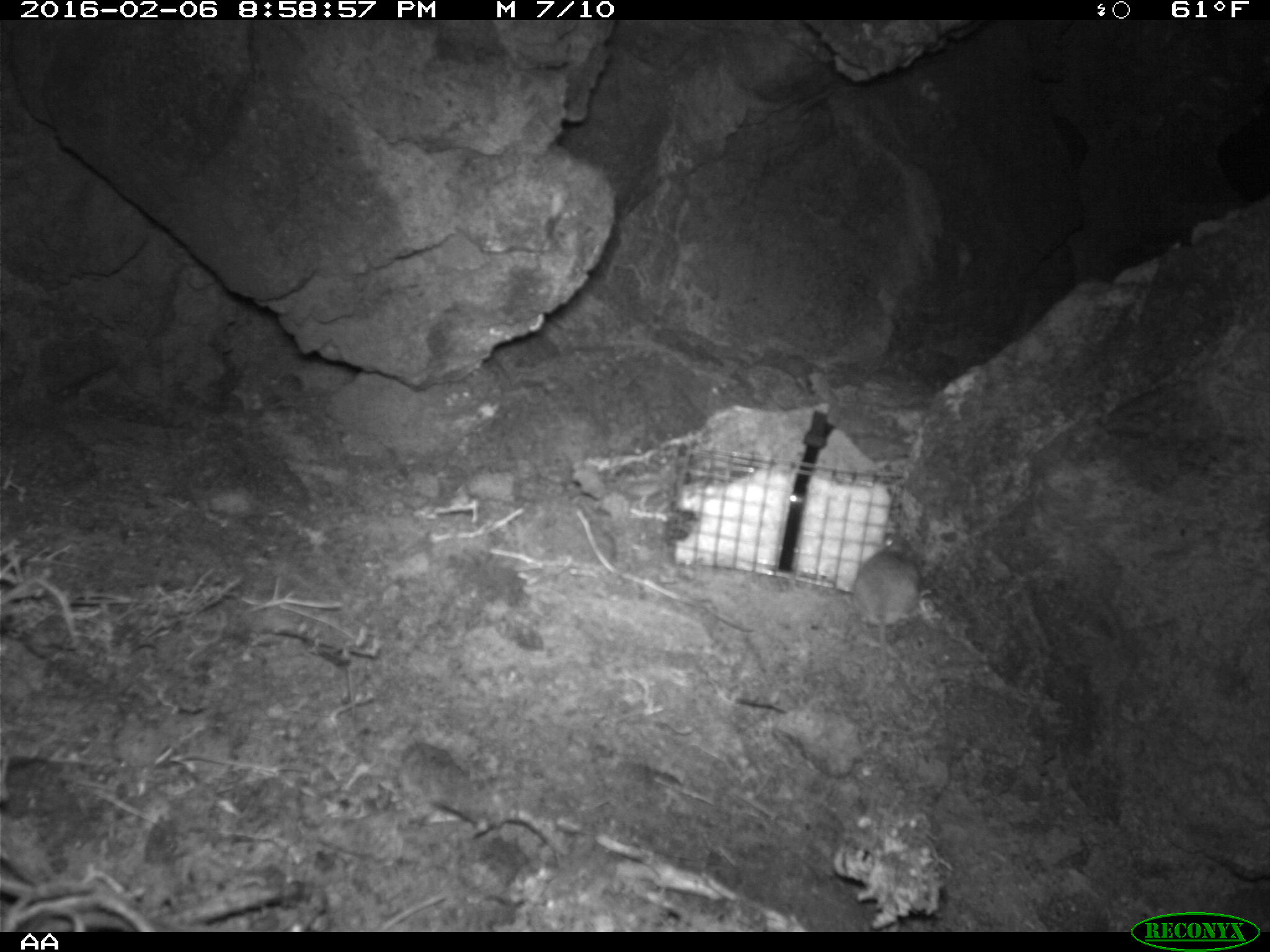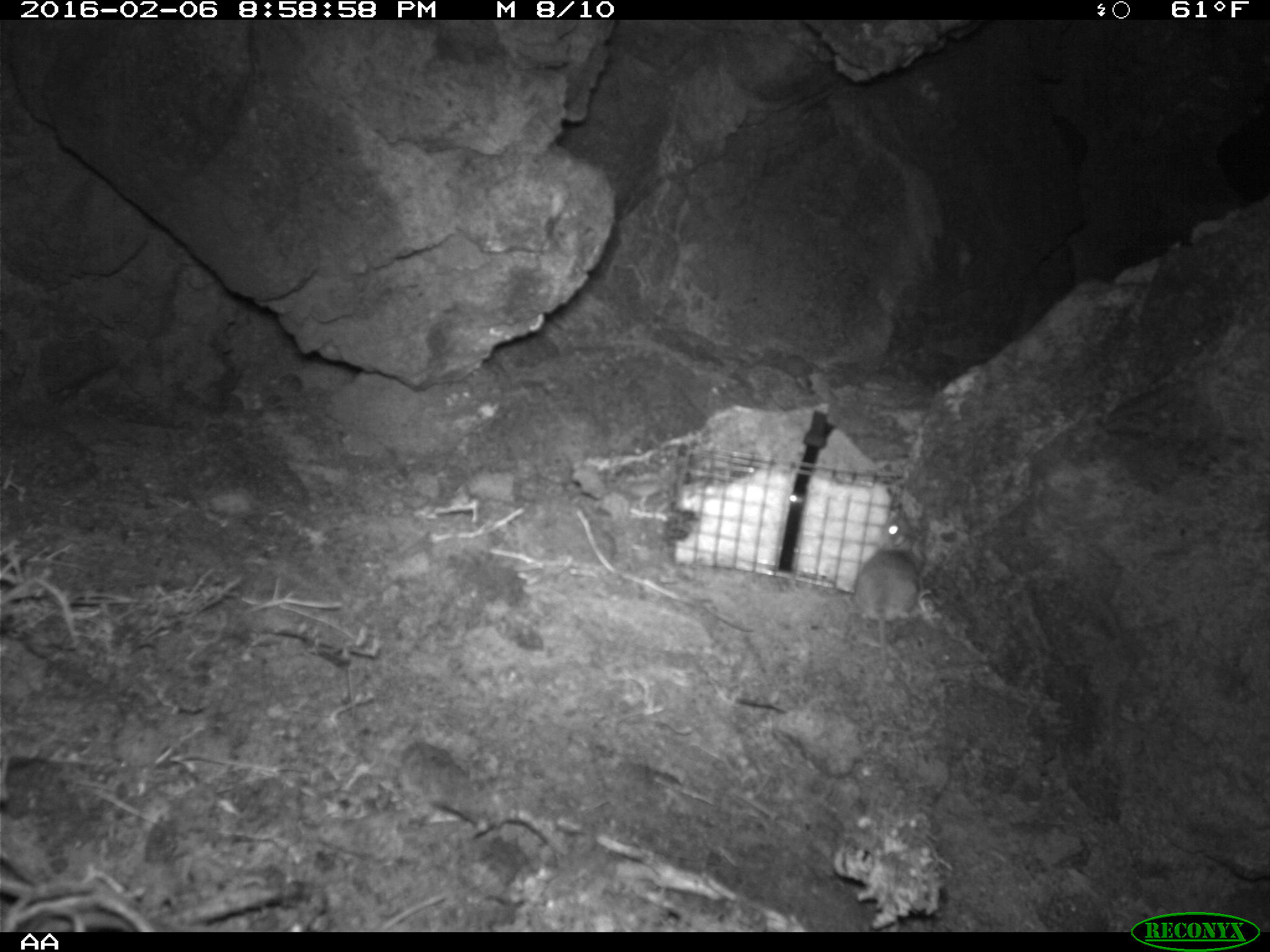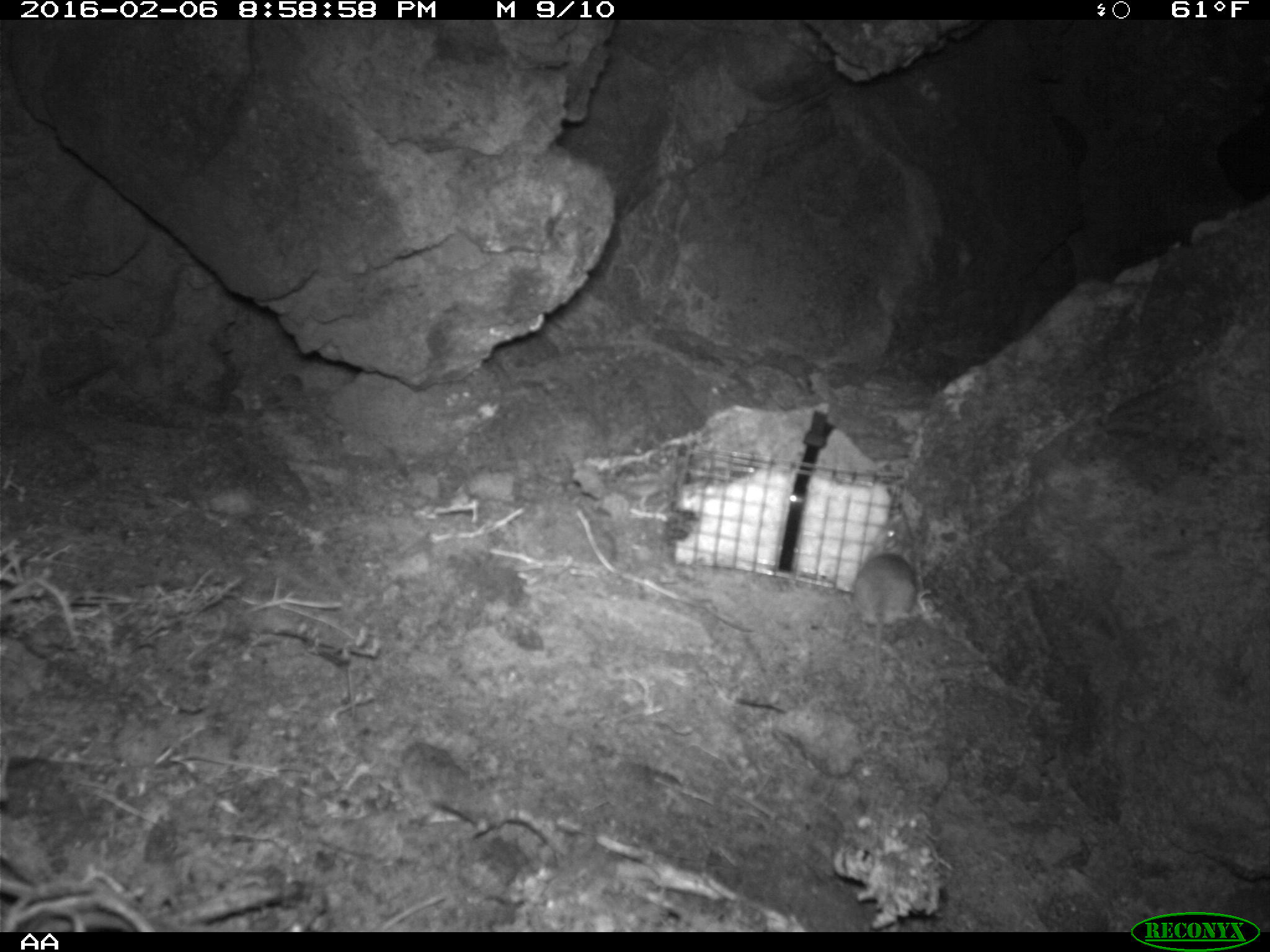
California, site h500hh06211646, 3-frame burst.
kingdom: Animalia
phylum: Chordata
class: Mammalia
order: Rodentia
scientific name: Rodentia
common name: rodent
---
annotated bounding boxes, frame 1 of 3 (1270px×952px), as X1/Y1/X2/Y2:
rodent: 852/531/920/663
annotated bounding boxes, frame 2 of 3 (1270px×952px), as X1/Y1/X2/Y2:
rodent: 848/544/923/668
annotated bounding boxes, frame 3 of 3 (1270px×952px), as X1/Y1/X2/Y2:
rodent: 853/542/912/700